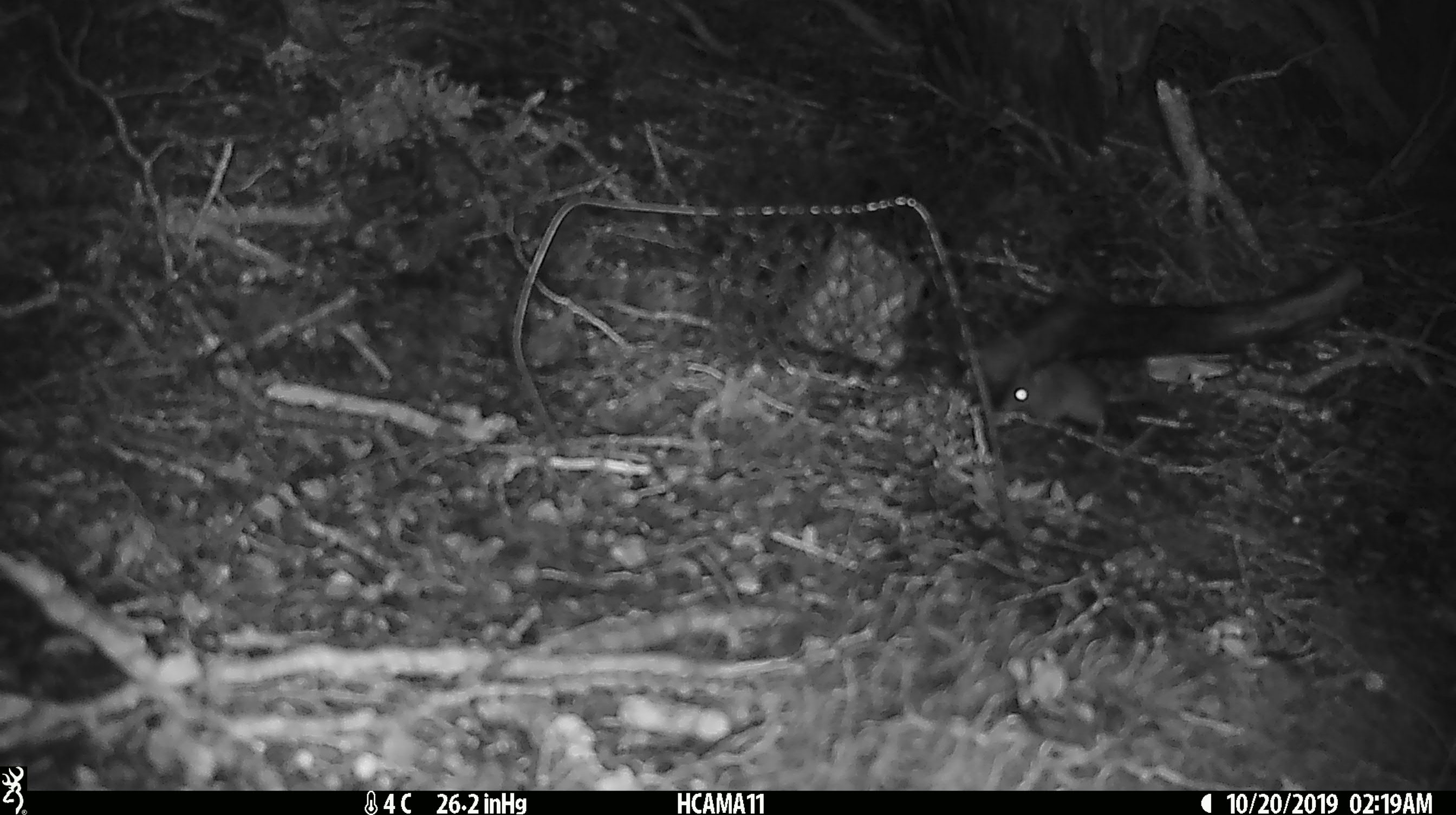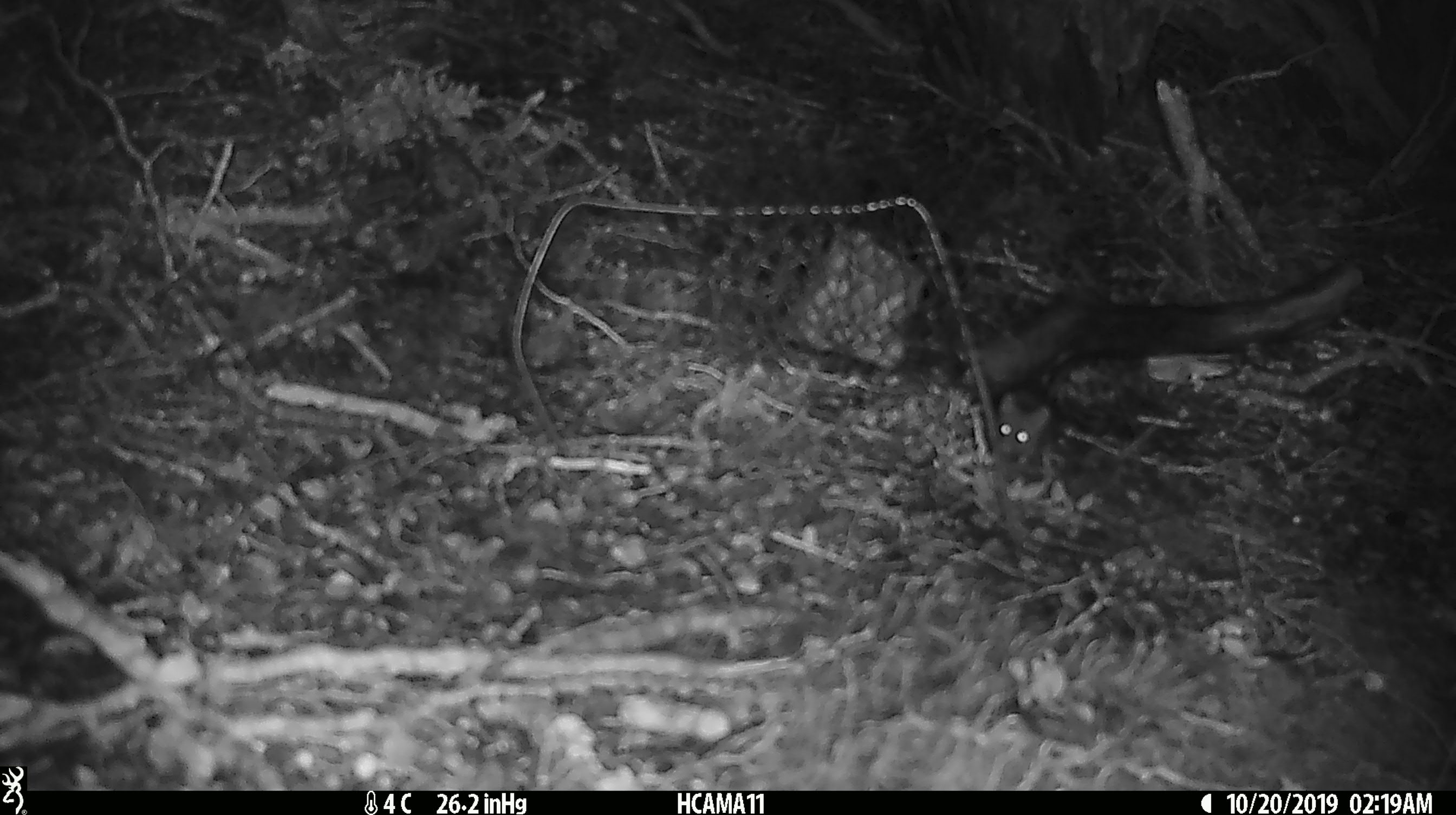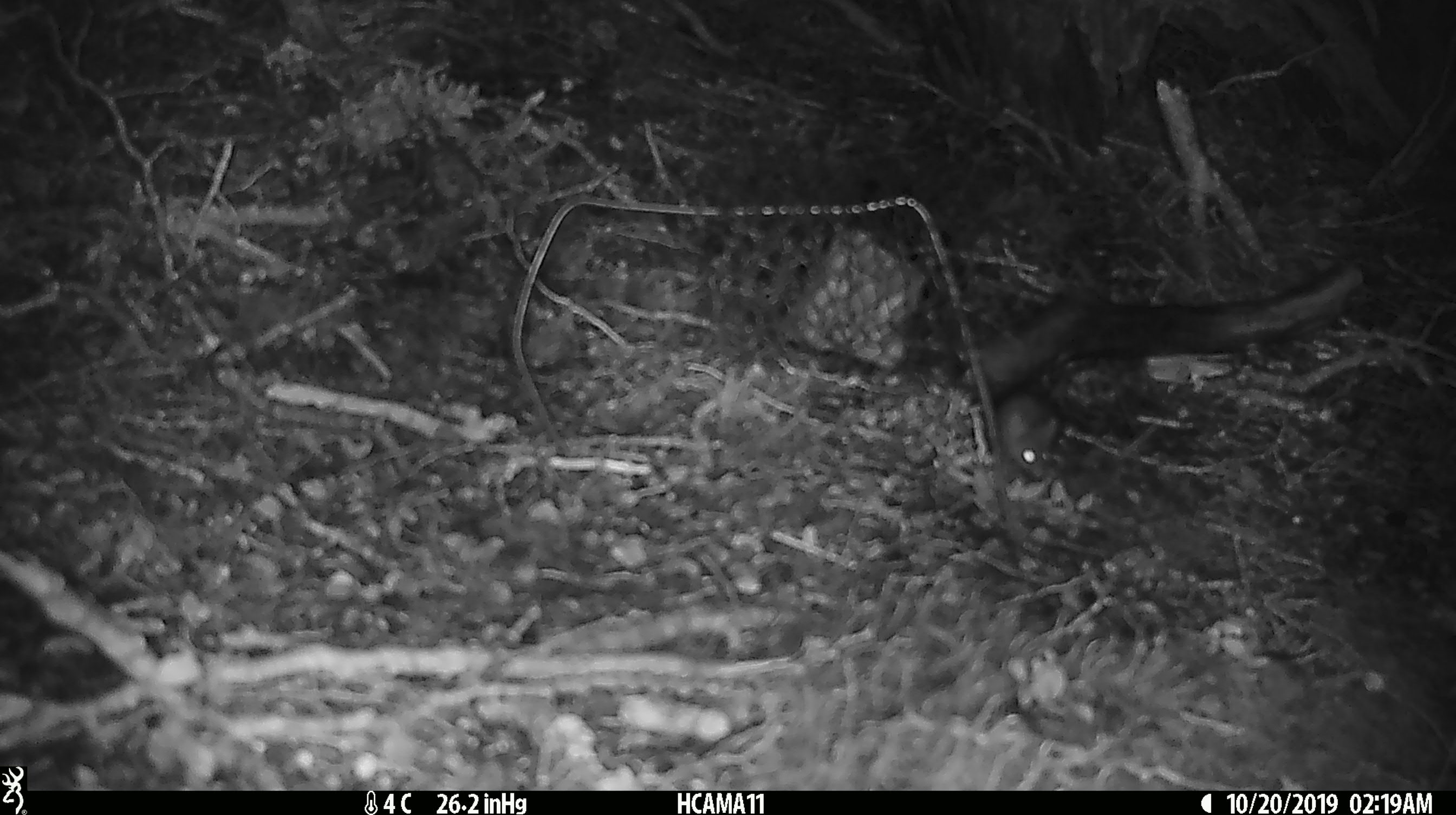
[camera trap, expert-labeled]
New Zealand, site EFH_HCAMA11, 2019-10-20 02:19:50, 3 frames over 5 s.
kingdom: Animalia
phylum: Chordata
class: Mammalia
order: Rodentia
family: Muridae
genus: Mus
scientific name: Mus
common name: mouse